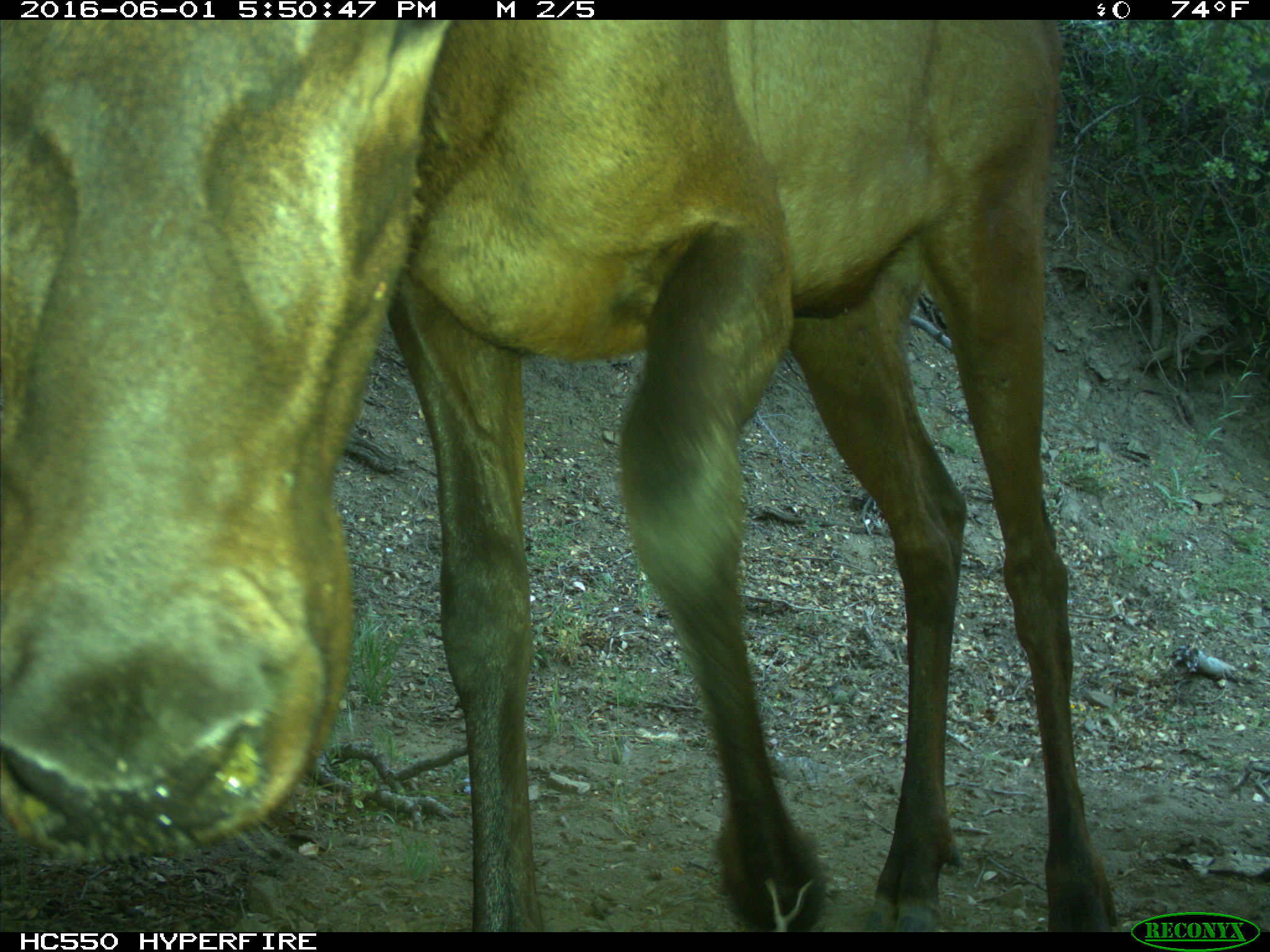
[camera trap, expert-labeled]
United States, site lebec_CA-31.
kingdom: Animalia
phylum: Chordata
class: Mammalia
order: Artiodactyla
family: Cervidae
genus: Cervus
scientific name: Cervus canadensis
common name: elk